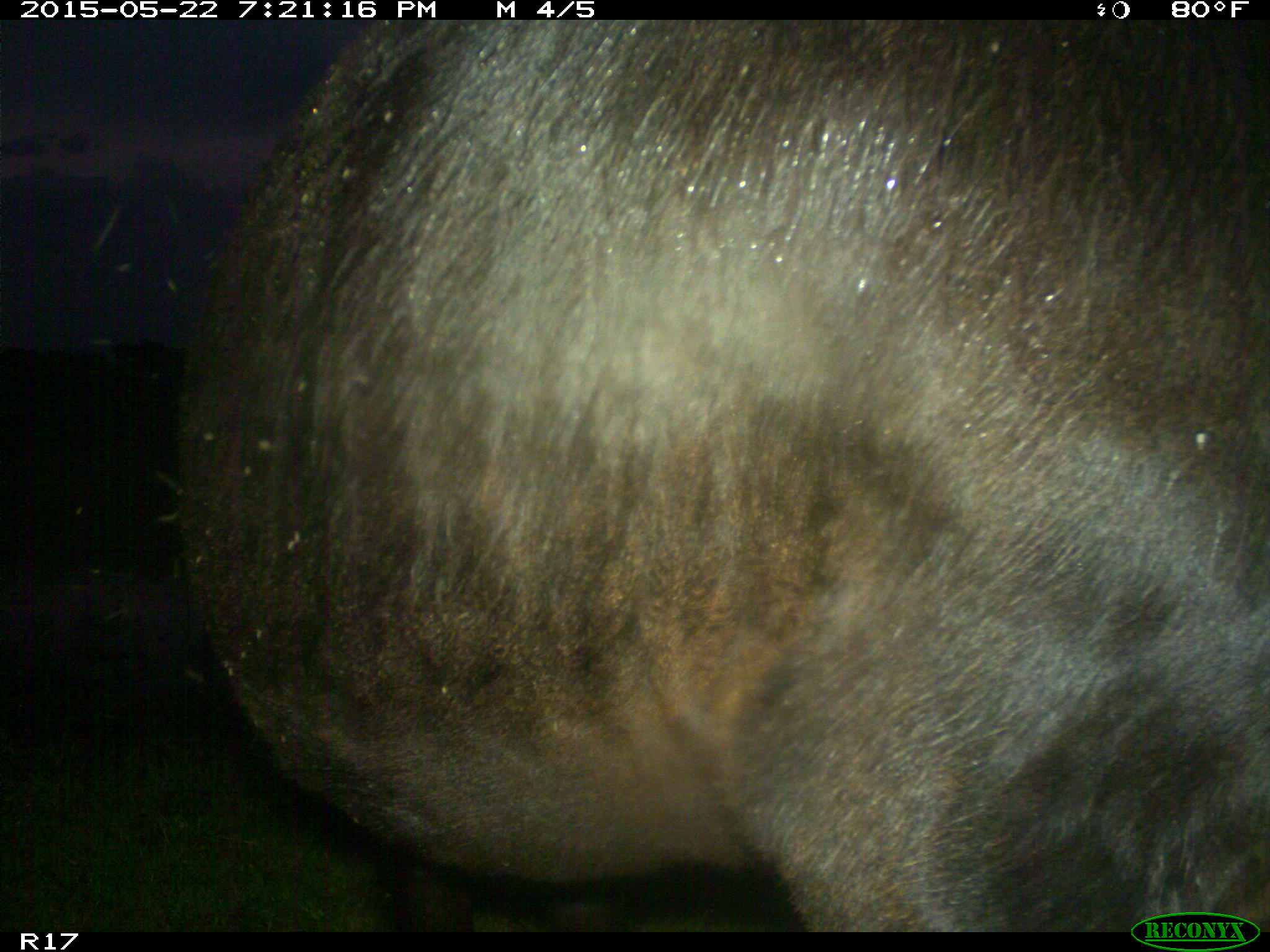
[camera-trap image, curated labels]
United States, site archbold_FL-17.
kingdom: Animalia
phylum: Chordata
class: Mammalia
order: Artiodactyla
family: Bovidae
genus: Bos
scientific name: Bos taurus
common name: domestic cow